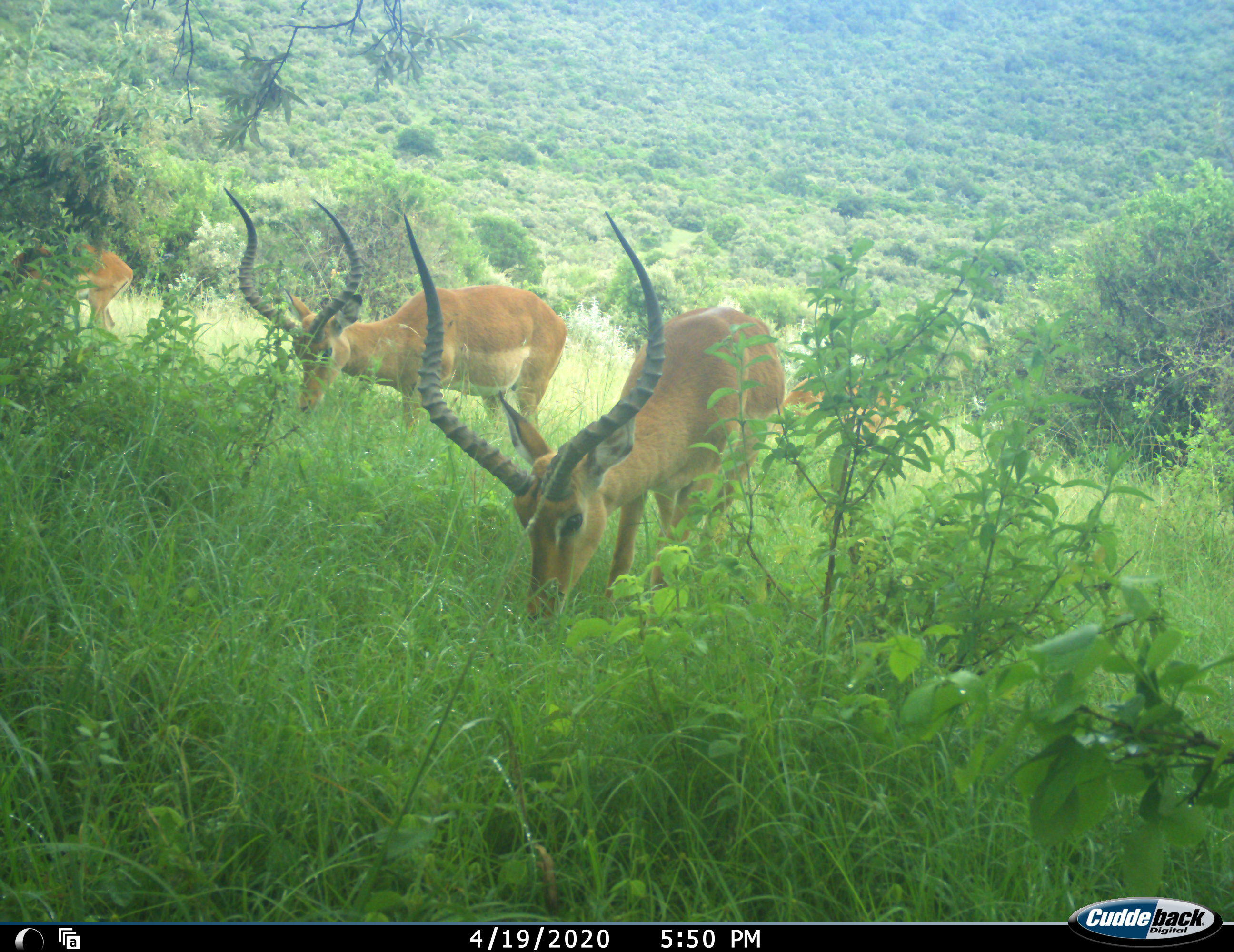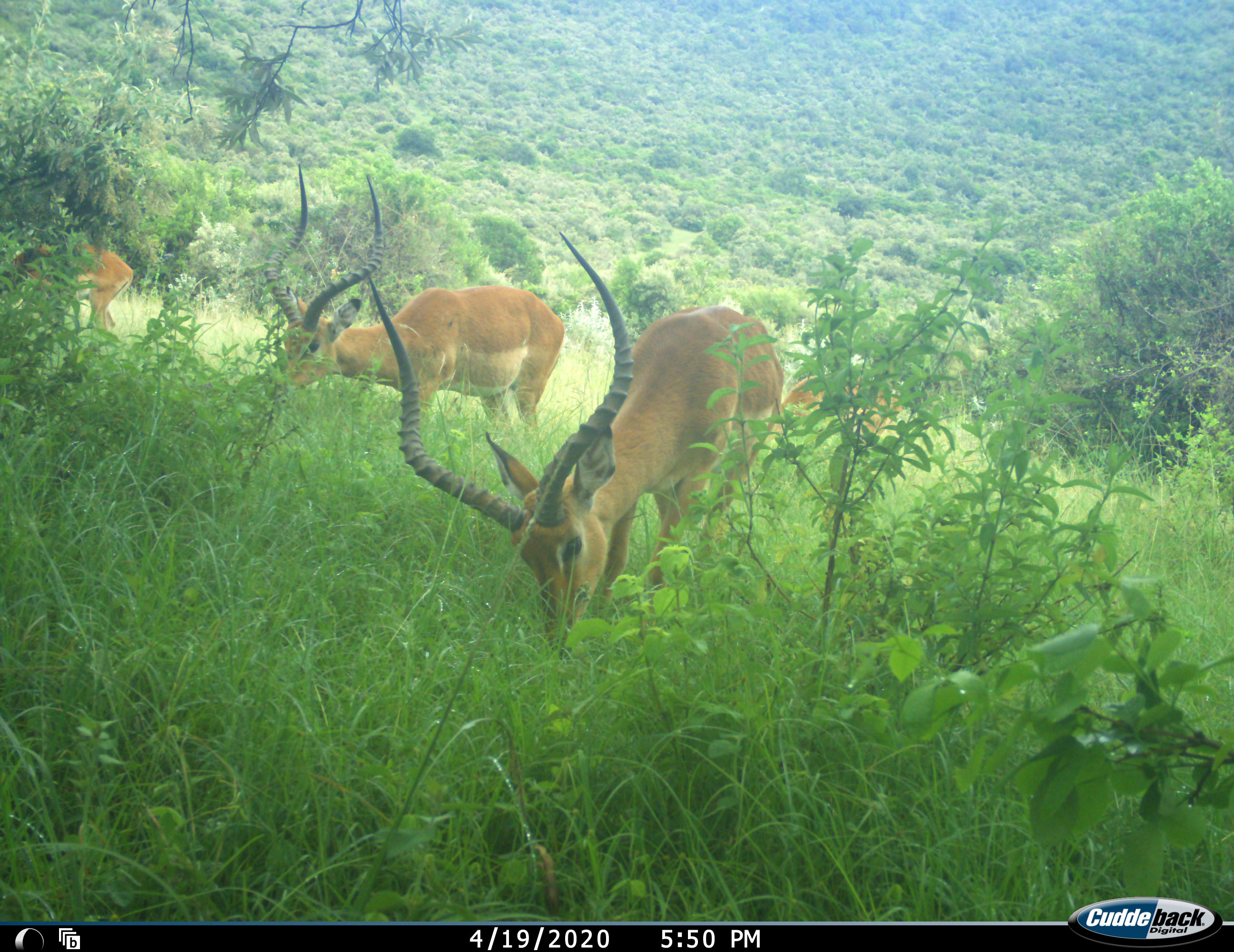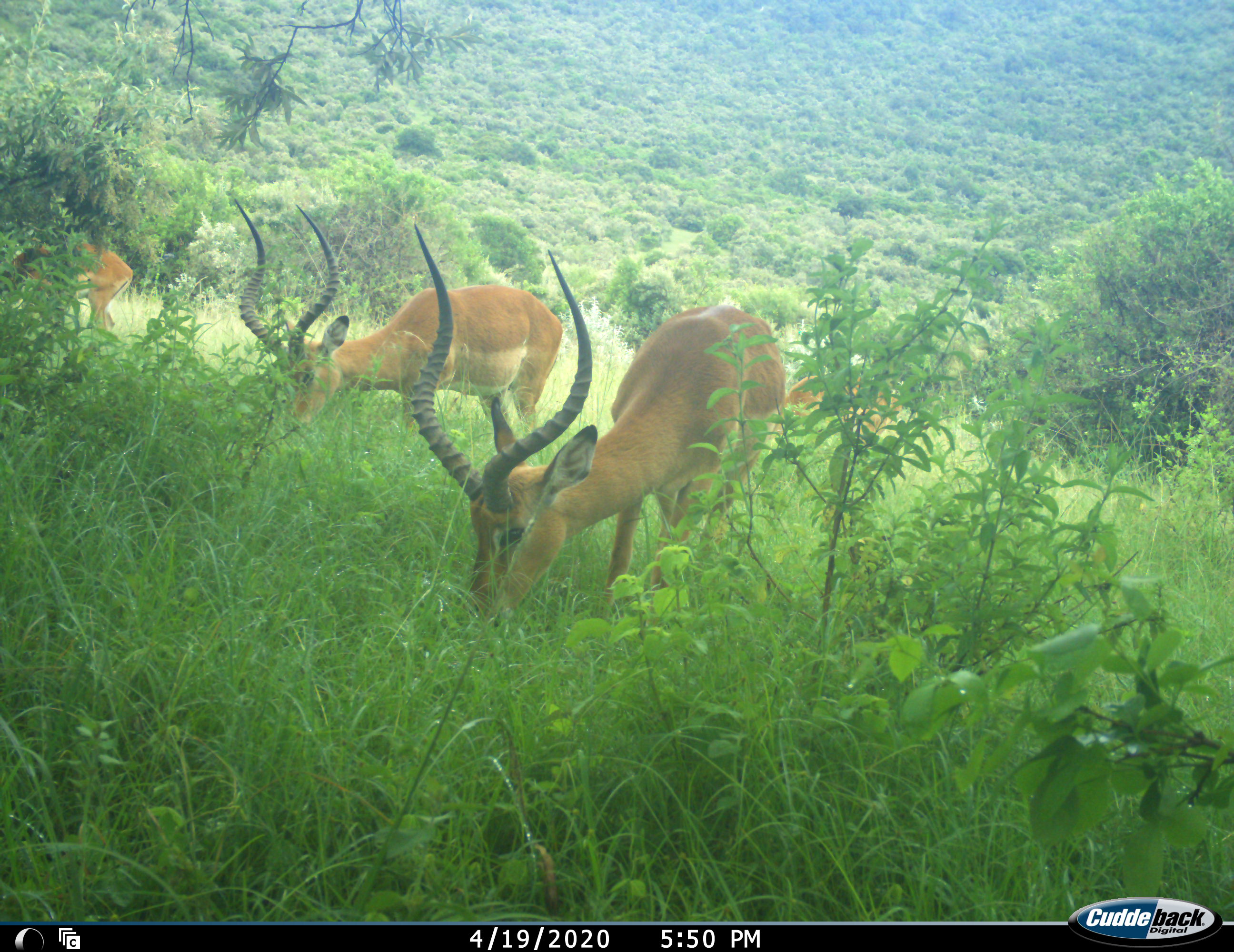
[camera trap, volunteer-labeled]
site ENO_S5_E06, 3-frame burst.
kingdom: Animalia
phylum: Chordata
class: Mammalia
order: Artiodactyla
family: Bovidae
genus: Aepyceros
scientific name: Aepyceros melampus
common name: impala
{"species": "impala (Aepyceros melampus)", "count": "4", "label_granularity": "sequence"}